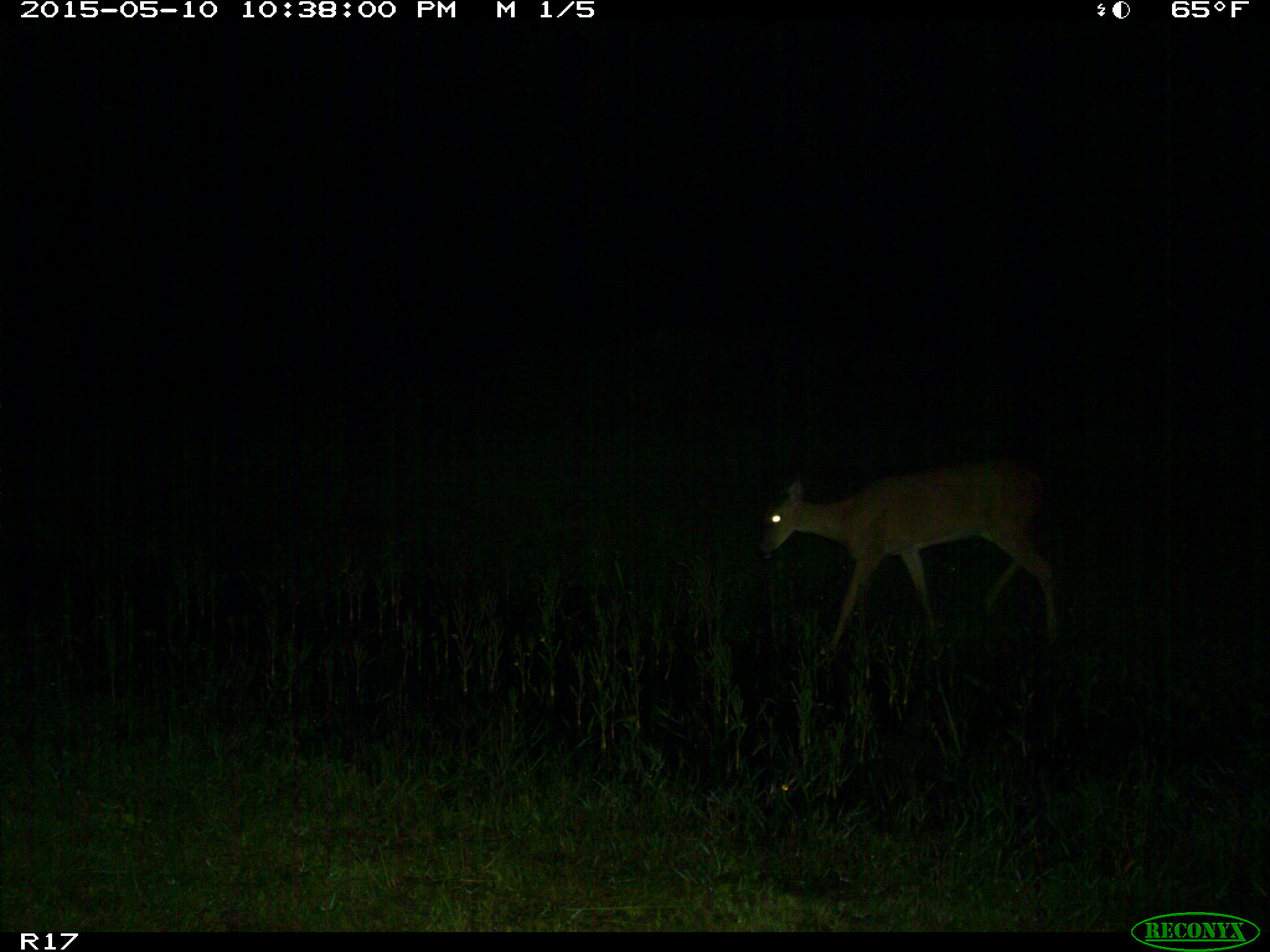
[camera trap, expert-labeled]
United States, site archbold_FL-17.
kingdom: Animalia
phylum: Chordata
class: Mammalia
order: Artiodactyla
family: Cervidae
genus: Odocoileus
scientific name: Odocoileus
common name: deer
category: unidentified deer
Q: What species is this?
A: Unidentified deer (deer) (Odocoileus).